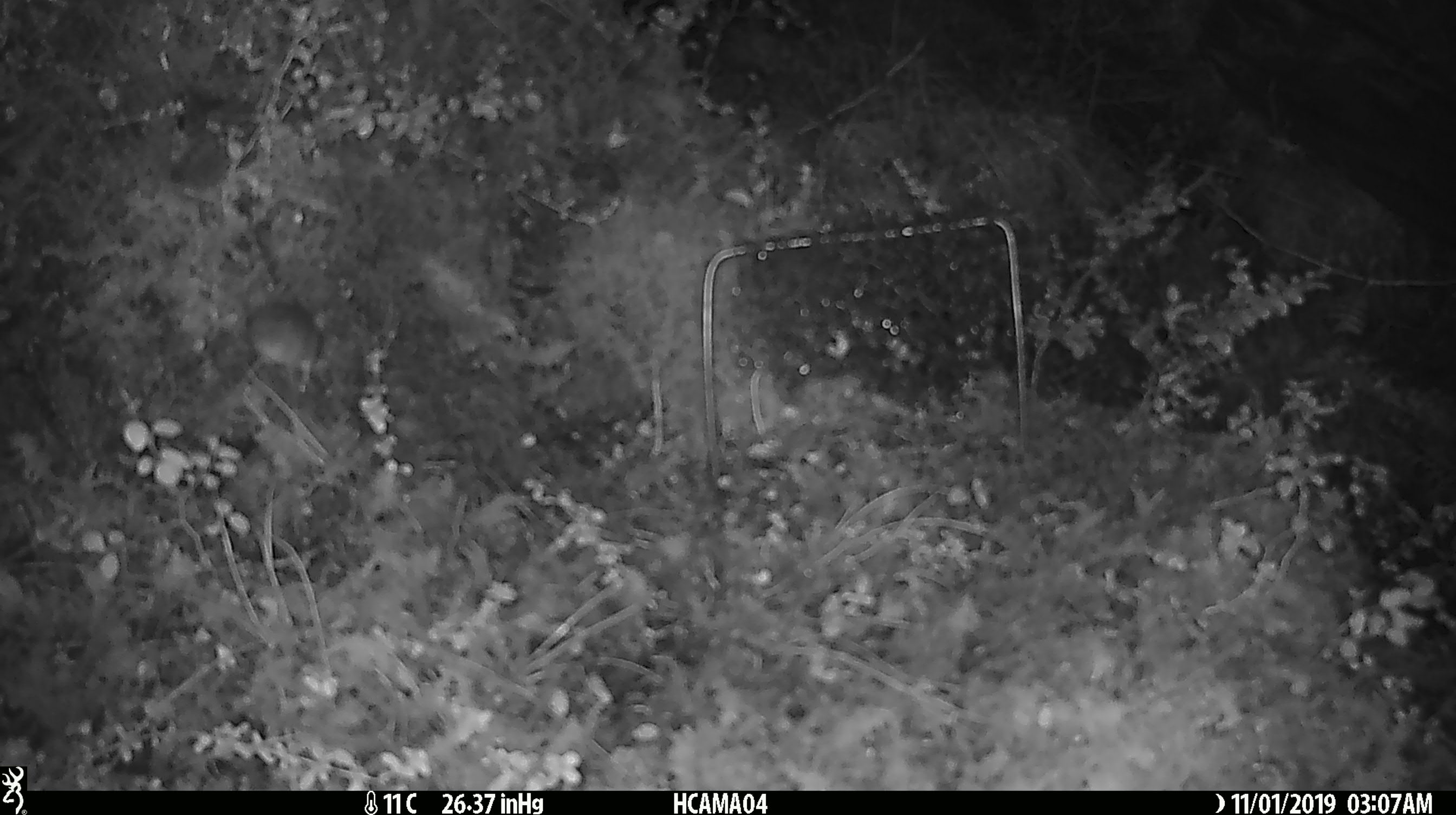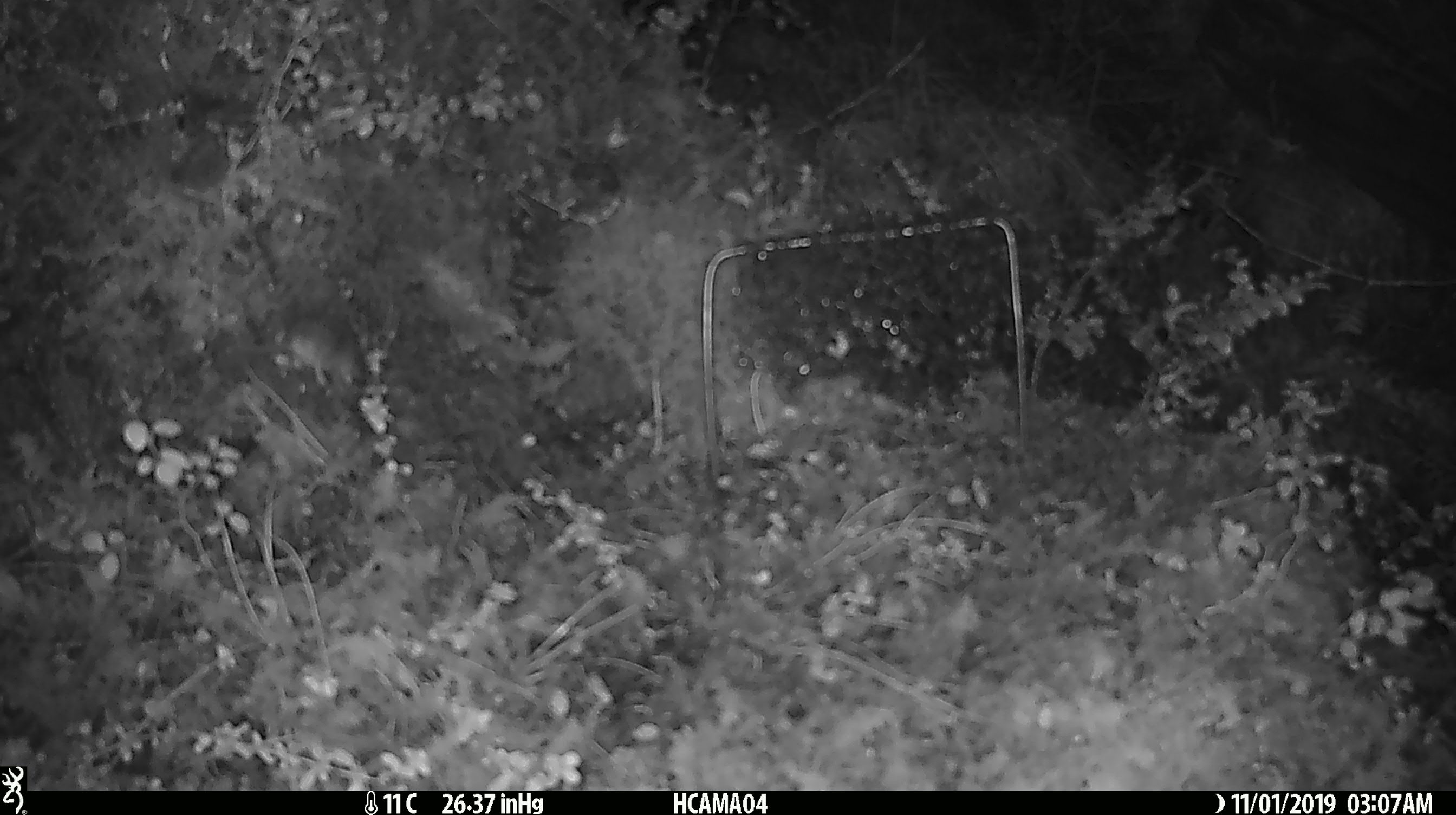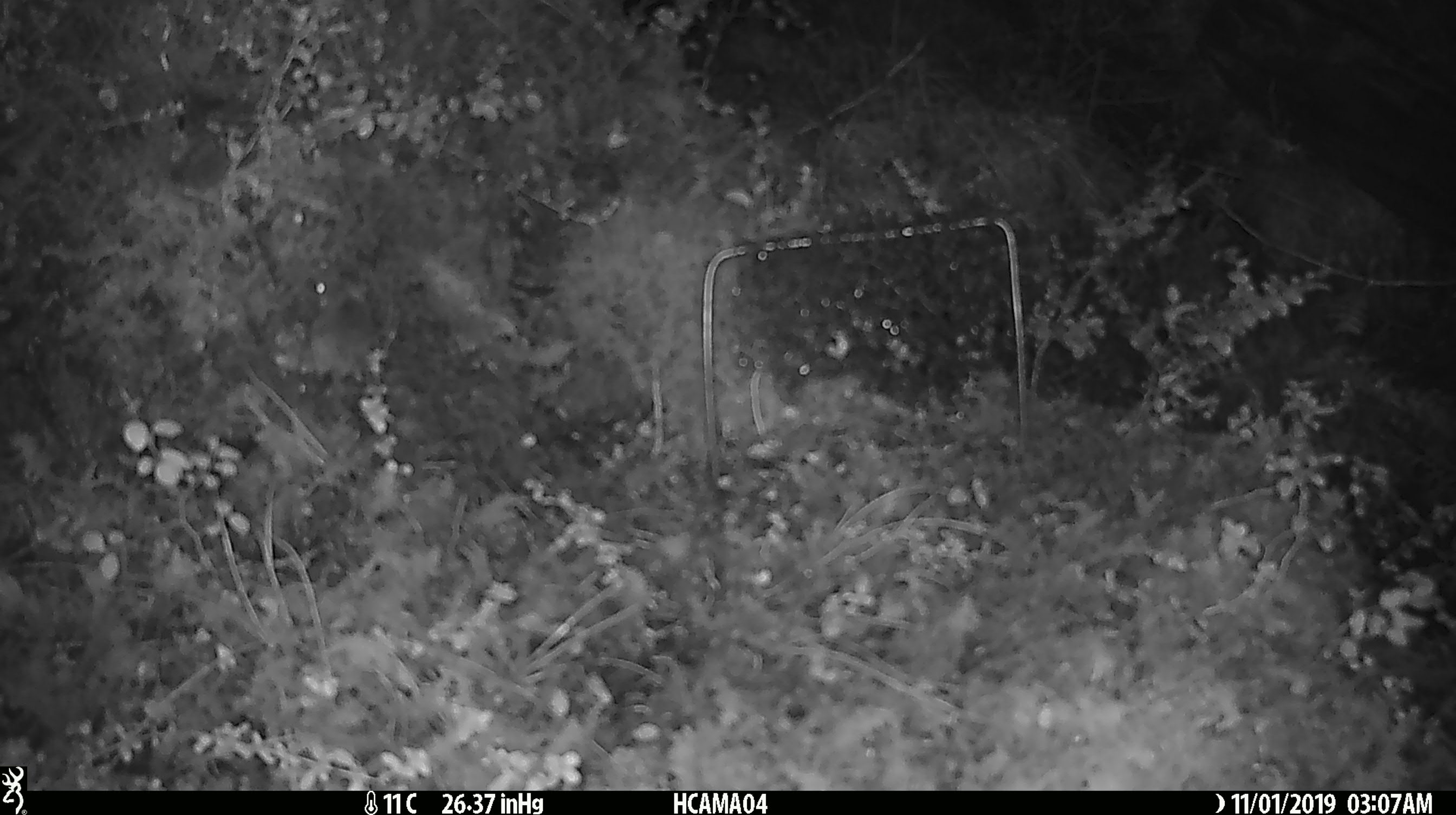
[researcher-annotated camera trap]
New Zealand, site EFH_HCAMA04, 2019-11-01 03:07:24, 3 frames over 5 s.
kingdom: Animalia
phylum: Chordata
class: Mammalia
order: Rodentia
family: Muridae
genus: Mus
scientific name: Mus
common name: mouse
Mouse (Mus).